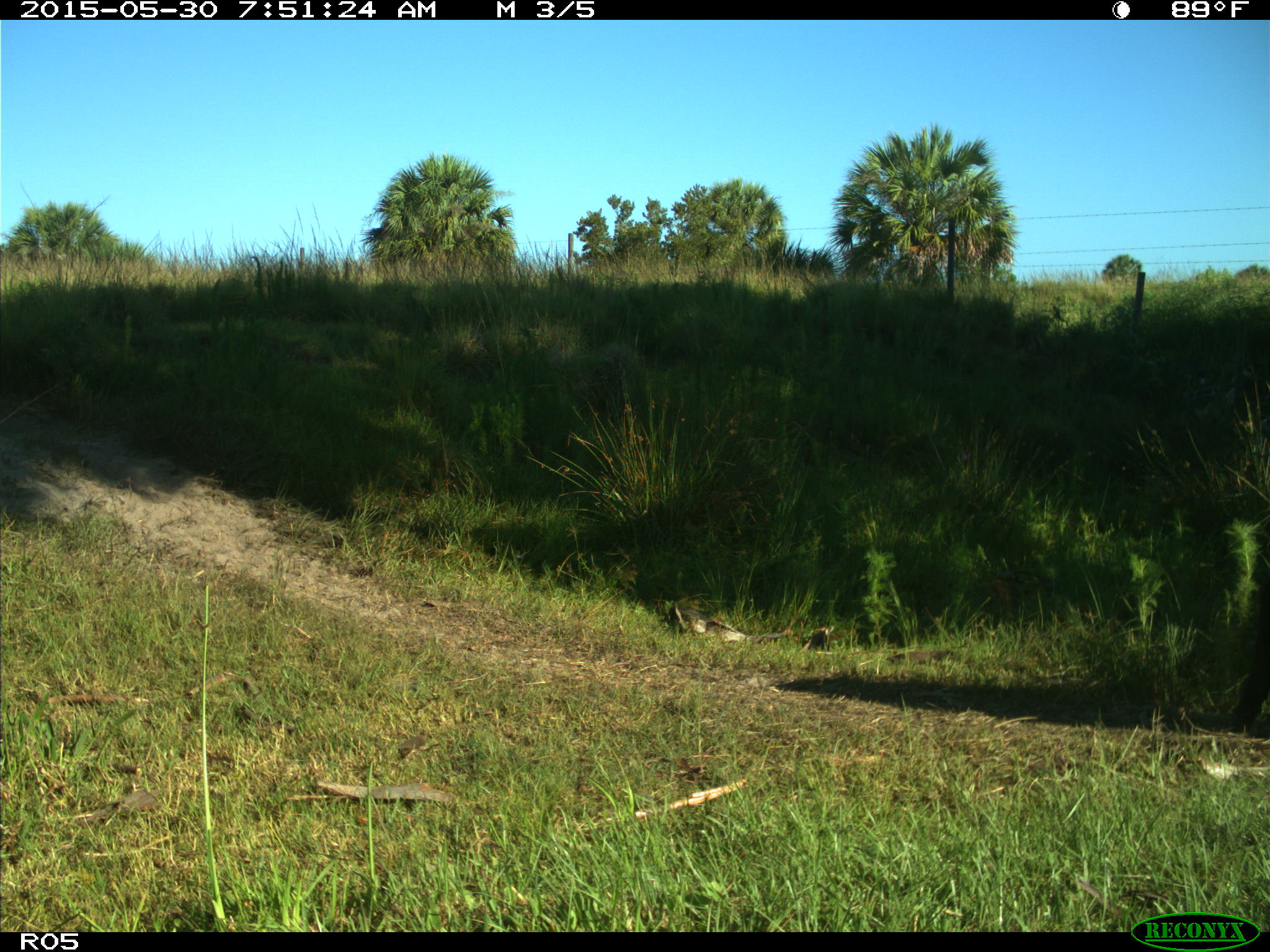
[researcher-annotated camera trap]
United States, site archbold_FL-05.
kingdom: Animalia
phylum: Chordata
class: Mammalia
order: Artiodactyla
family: Bovidae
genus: Bos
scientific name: Bos taurus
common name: domestic cow